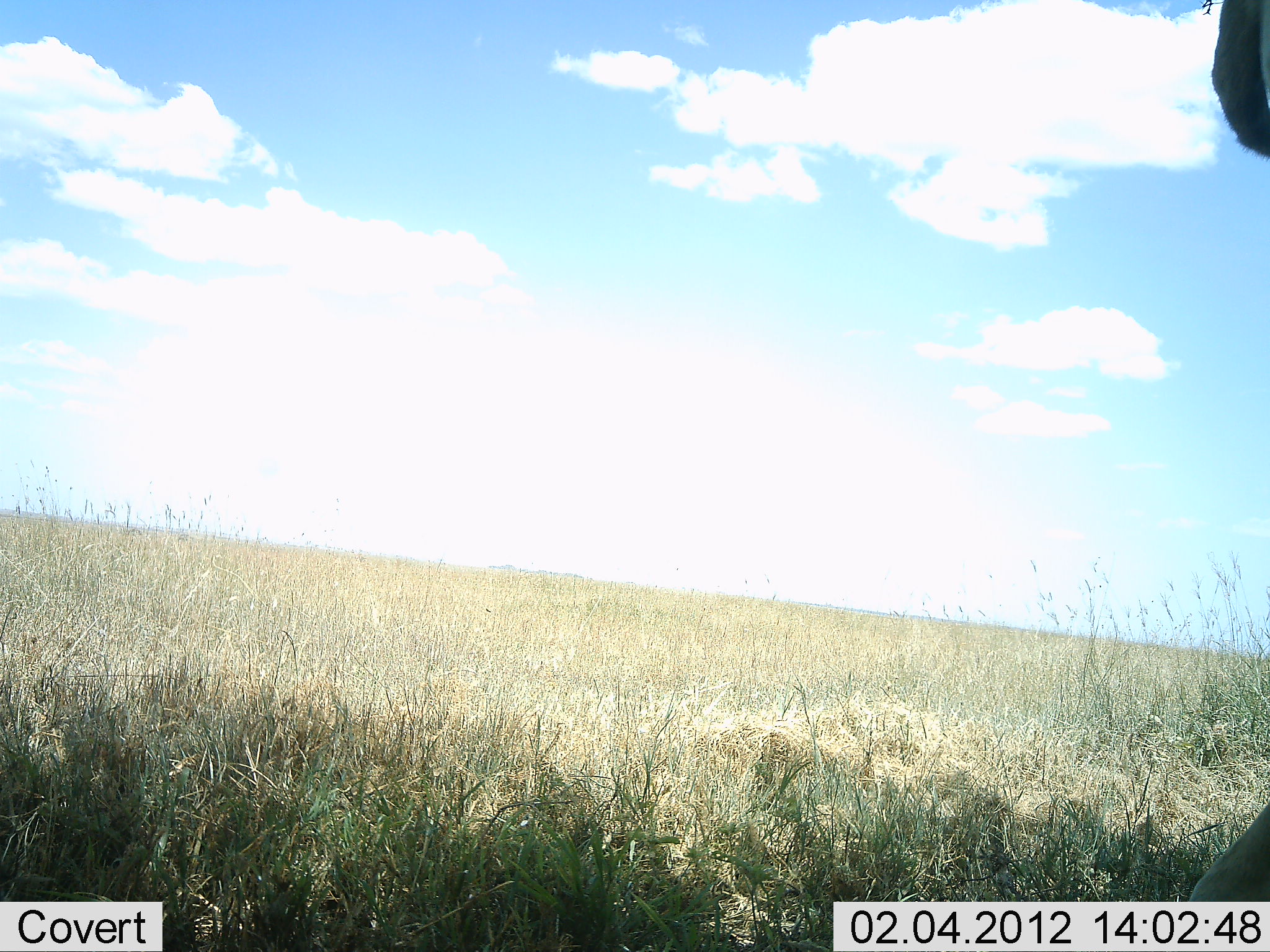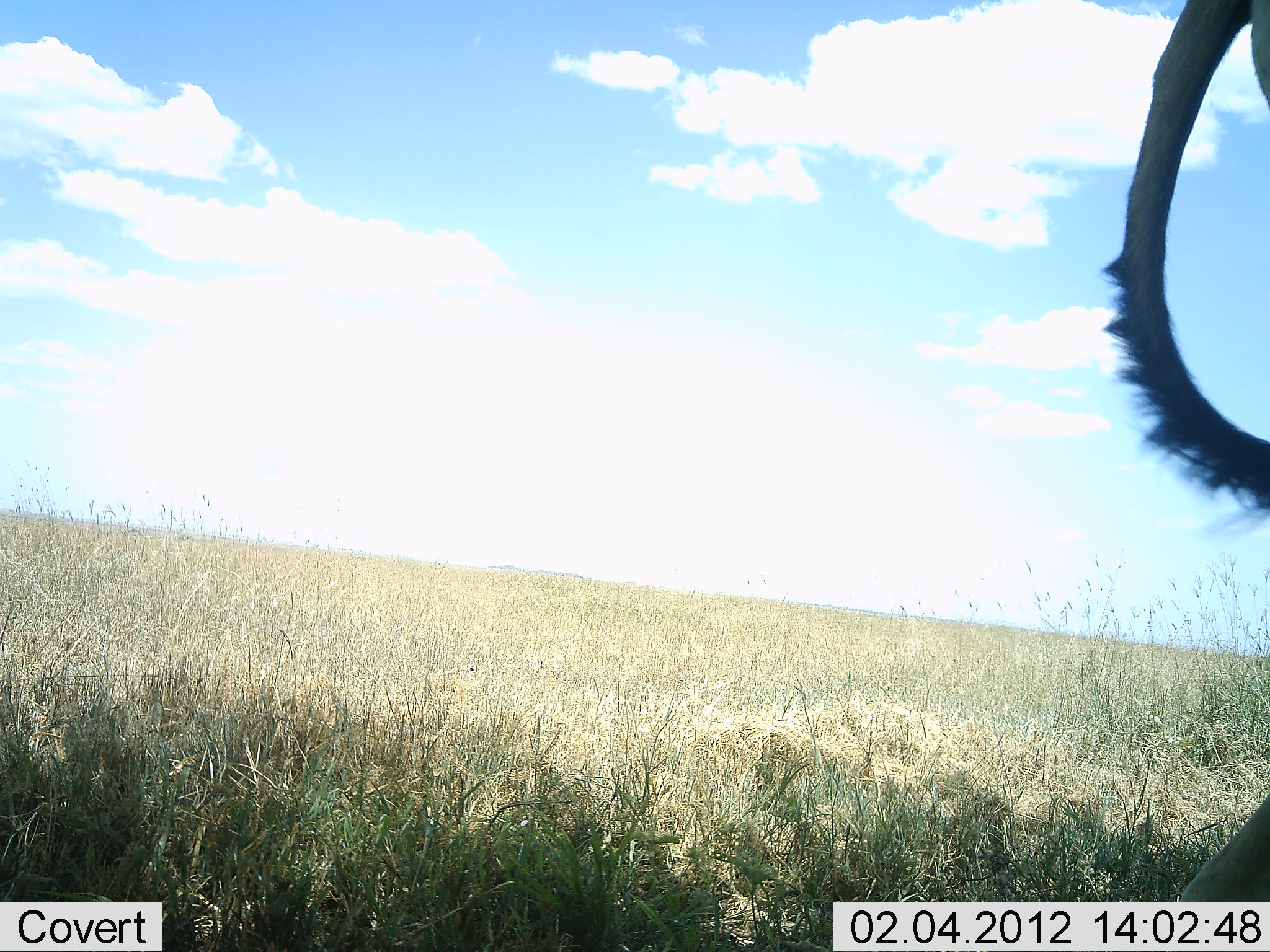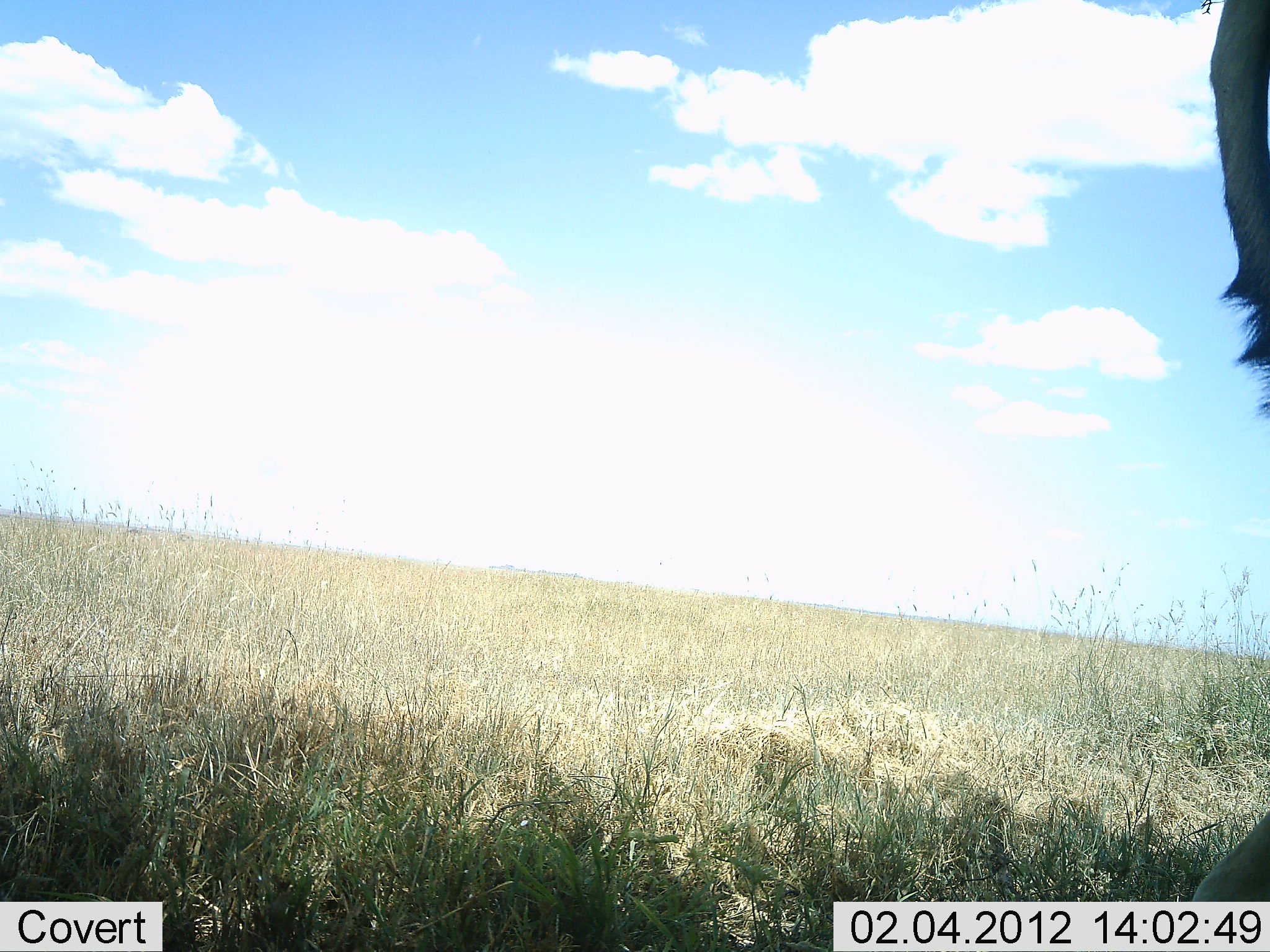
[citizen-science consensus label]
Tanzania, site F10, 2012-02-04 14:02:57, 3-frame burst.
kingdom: Animalia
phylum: Chordata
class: Mammalia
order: Artiodactyla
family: Bovidae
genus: Alcelaphus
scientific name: Alcelaphus buselaphus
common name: hartebeest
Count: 1.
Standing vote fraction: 100%.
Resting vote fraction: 0%.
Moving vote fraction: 0%.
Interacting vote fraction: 0%.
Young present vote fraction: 0%.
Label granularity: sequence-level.